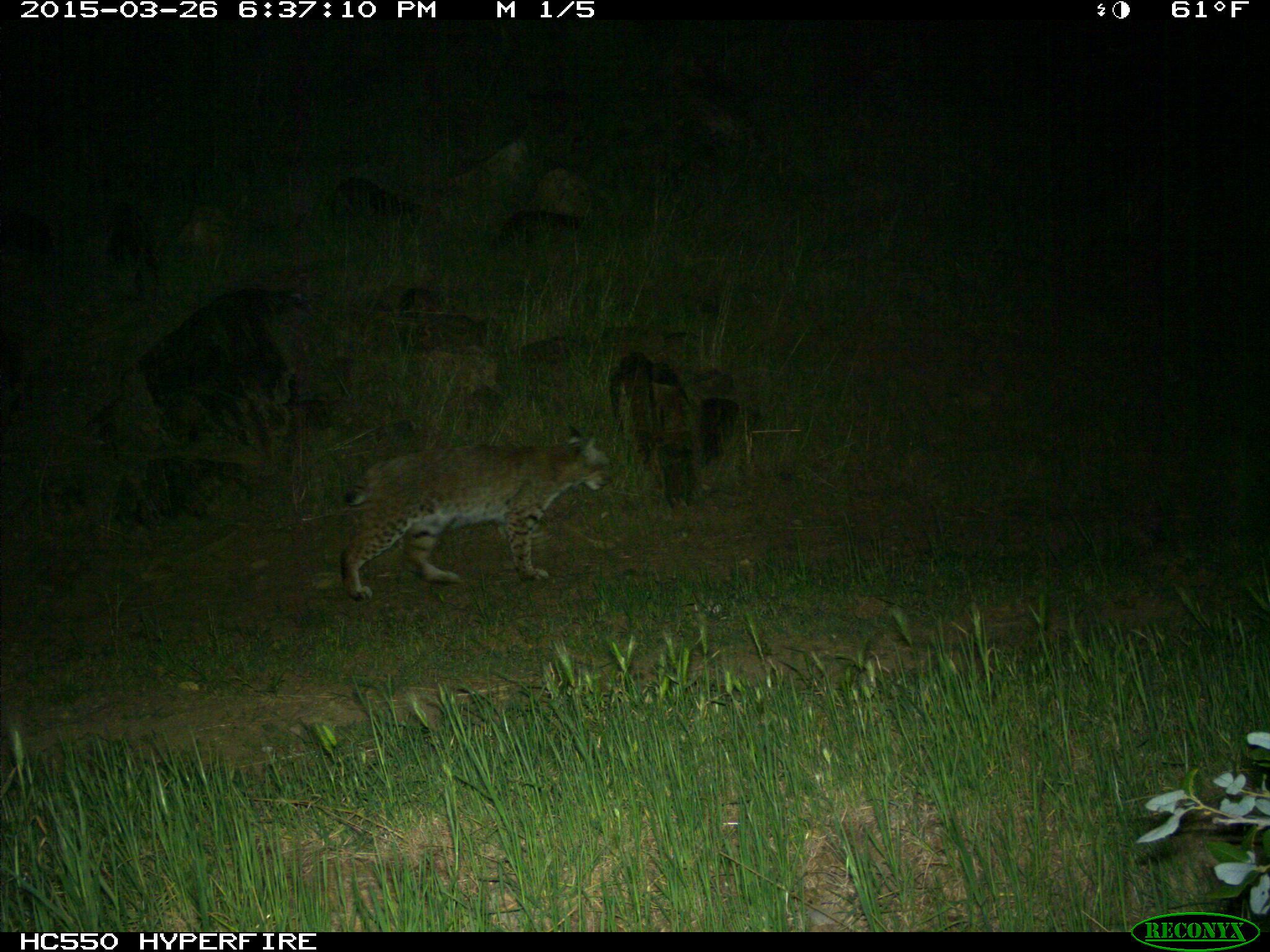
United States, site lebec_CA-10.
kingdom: Animalia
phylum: Chordata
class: Mammalia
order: Carnivora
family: Felidae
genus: Lynx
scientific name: Lynx rufus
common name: bobcat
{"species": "Lynx rufus (bobcat)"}